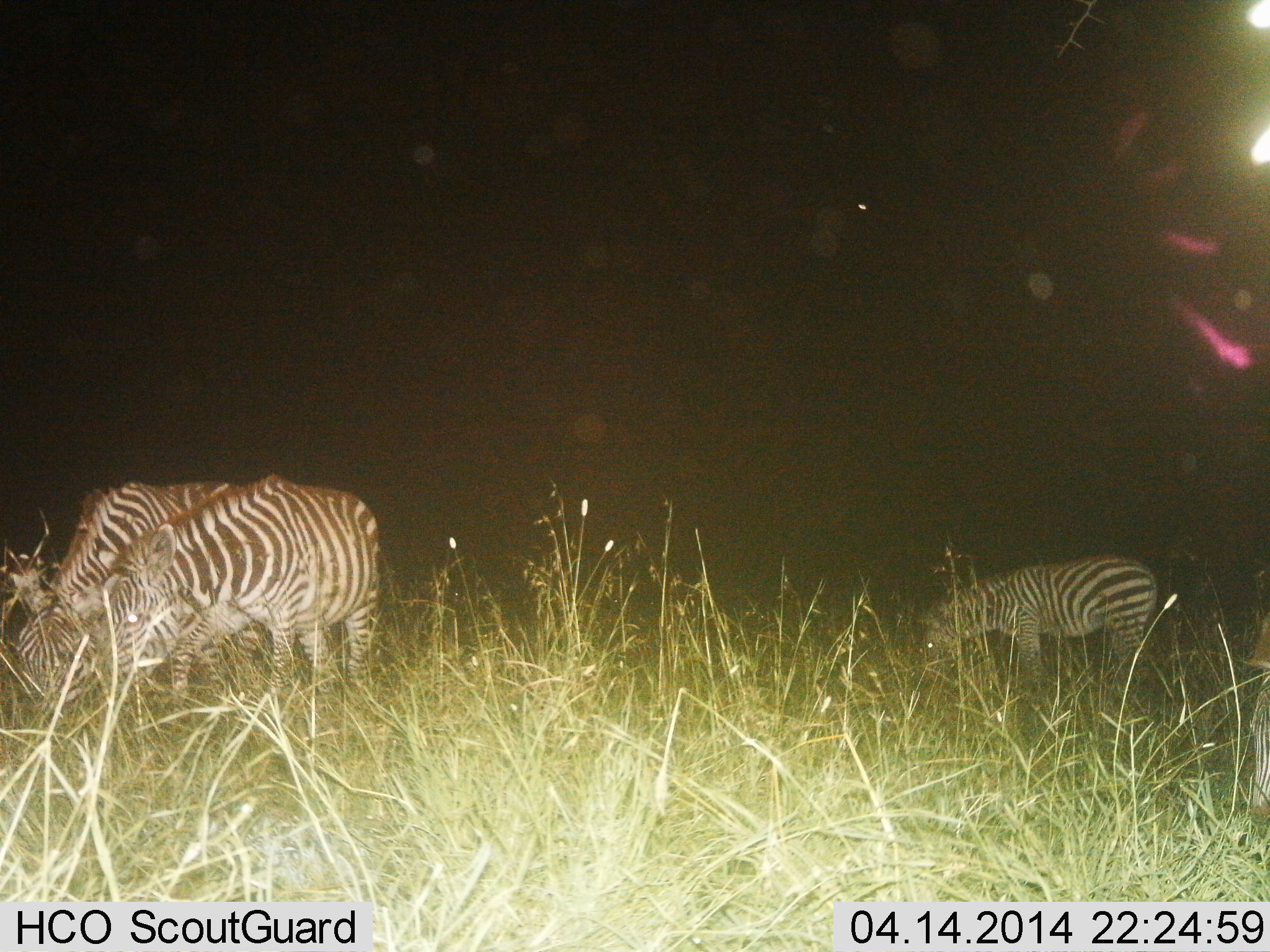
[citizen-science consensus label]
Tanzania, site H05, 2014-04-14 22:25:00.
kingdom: Animalia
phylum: Chordata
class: Mammalia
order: Perissodactyla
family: Equidae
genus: Equus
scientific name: Equus quagga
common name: plains zebra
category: zebra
Zebra (plains zebra) (Equus quagga), count 3. Behavior (volunteer vote fractions): standing 30%, resting 0%, moving 10%, interacting 10%. Young present (vote fraction): 0%. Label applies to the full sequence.